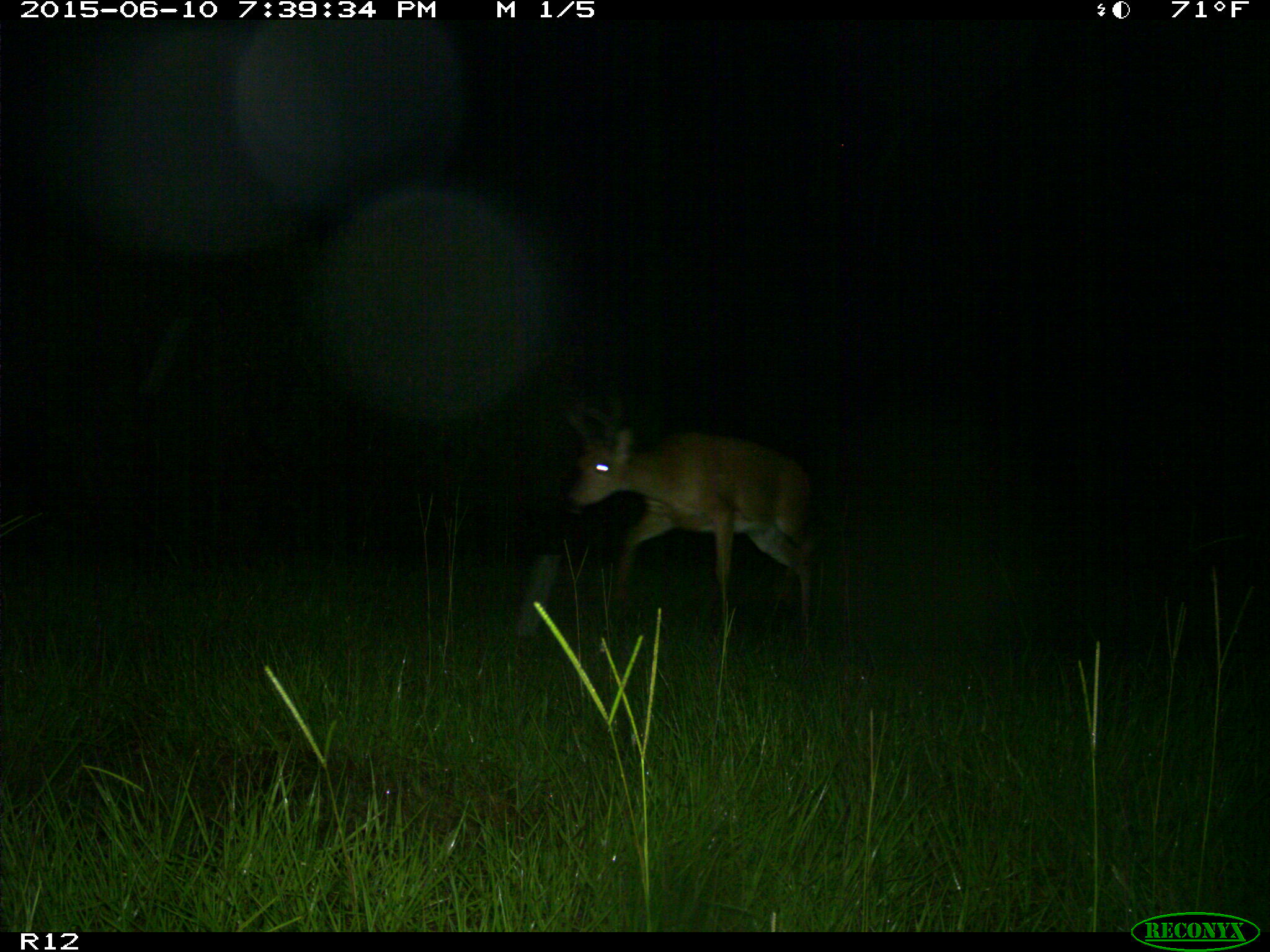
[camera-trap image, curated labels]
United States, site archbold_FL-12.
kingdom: Animalia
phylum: Chordata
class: Mammalia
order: Artiodactyla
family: Cervidae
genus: Odocoileus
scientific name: Odocoileus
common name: deer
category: unidentified deer